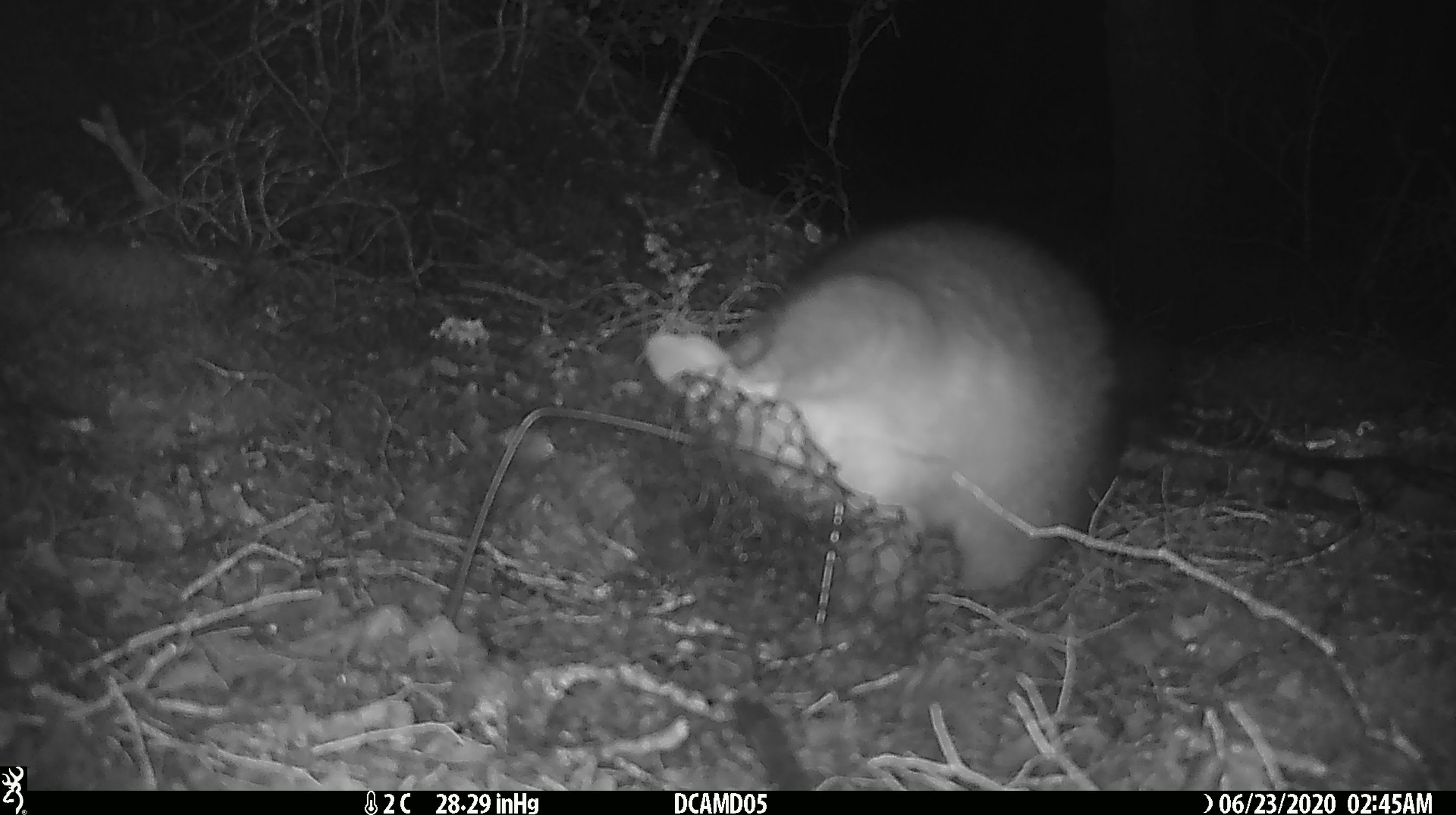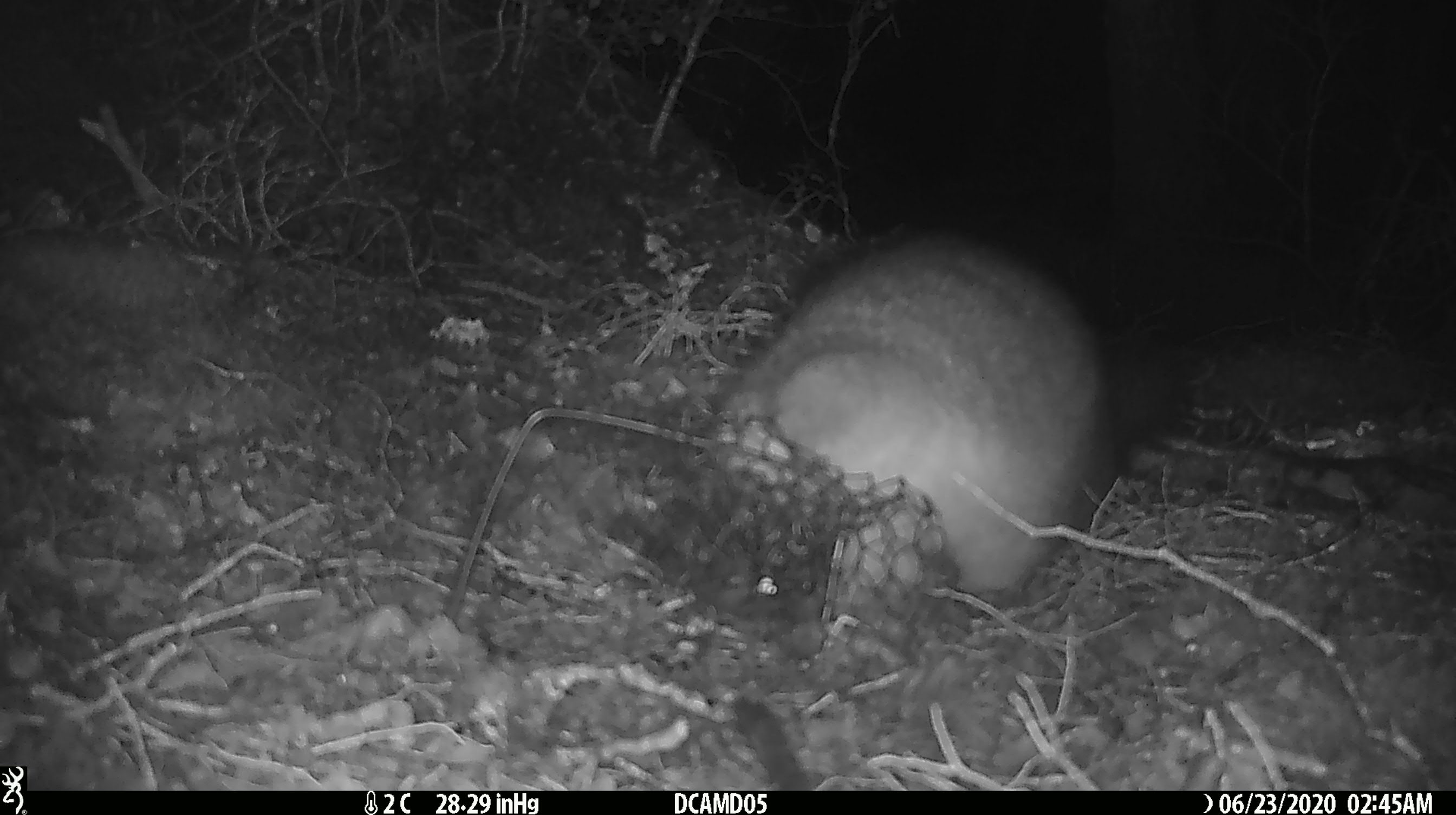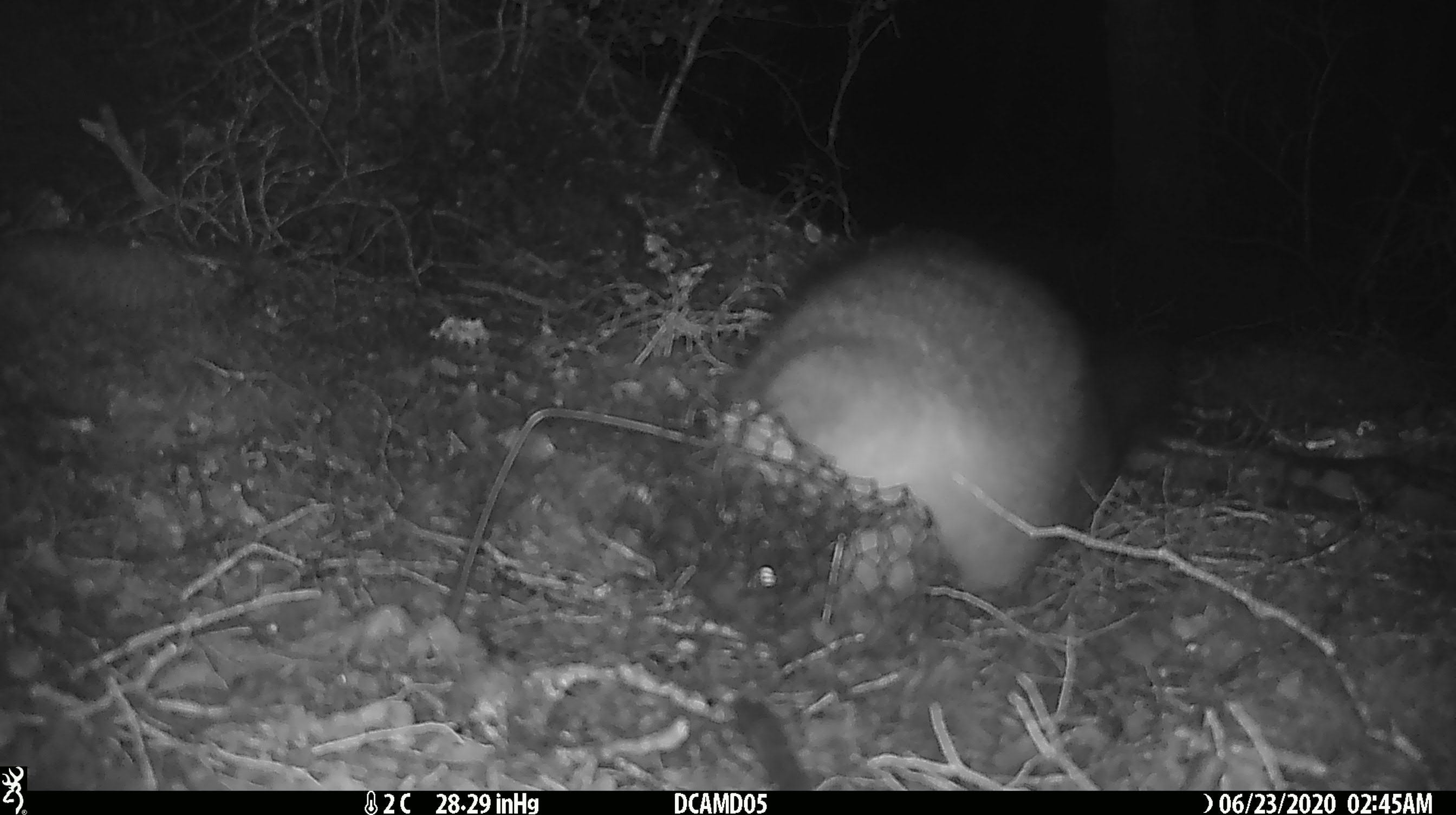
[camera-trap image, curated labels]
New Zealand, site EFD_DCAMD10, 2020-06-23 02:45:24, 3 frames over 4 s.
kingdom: Animalia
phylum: Chordata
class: Mammalia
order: Diprotodontia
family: Phalangeridae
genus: Trichosurus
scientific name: Trichosurus vulpecula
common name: common brushtail possum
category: possum